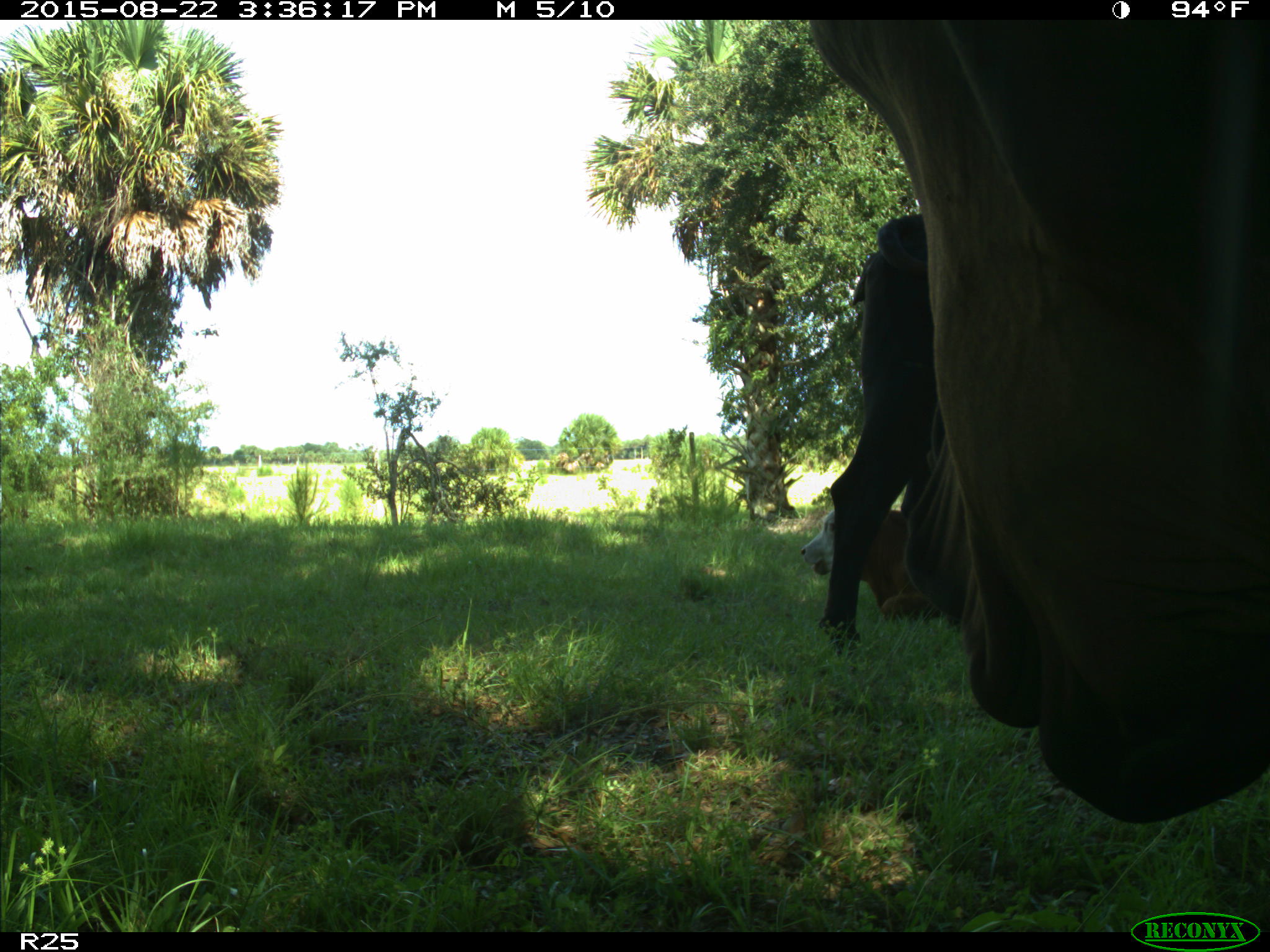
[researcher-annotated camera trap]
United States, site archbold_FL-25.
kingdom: Animalia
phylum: Chordata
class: Mammalia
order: Artiodactyla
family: Bovidae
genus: Bos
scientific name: Bos taurus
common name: domestic cow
Bos taurus (domestic cow).